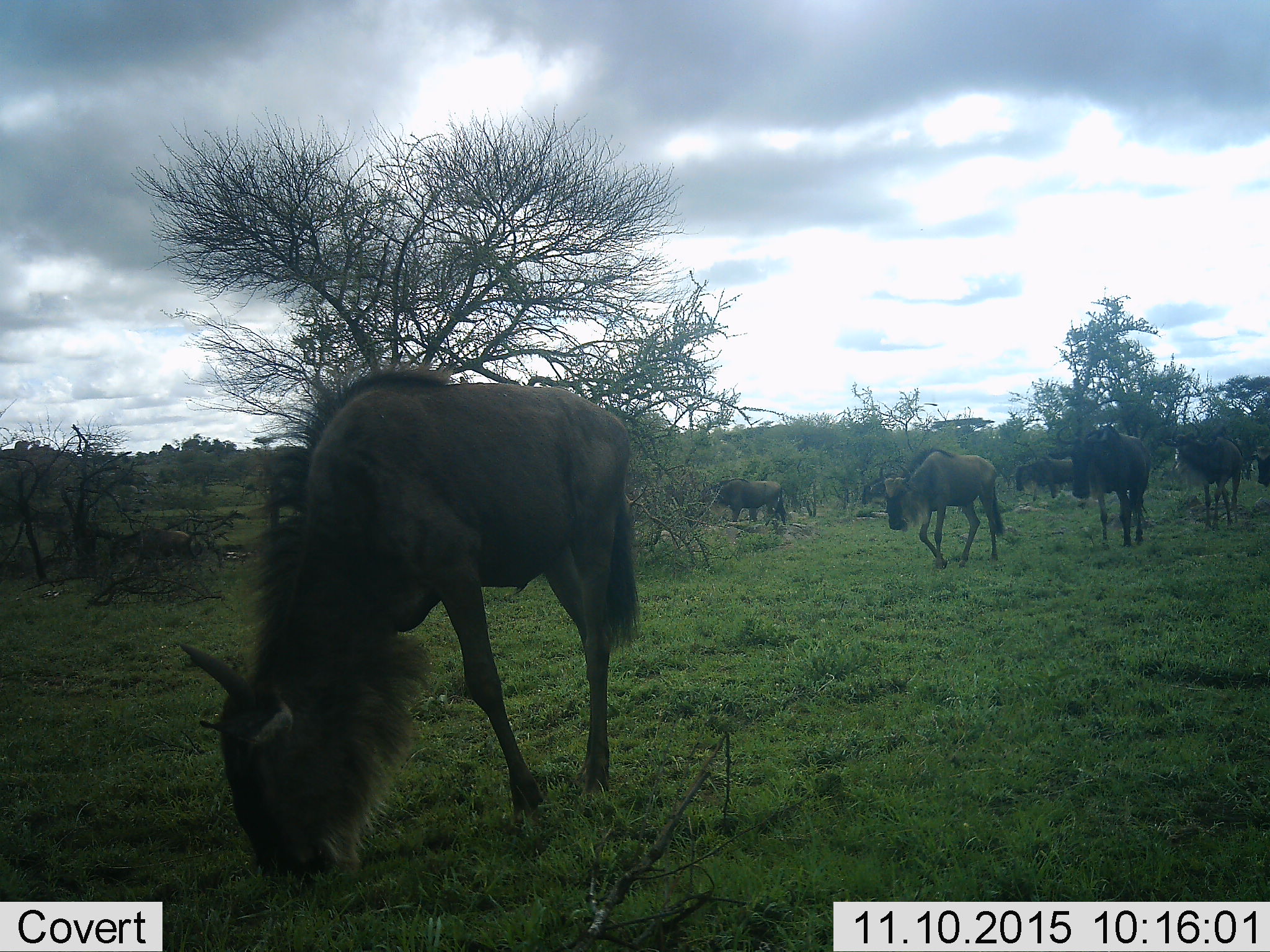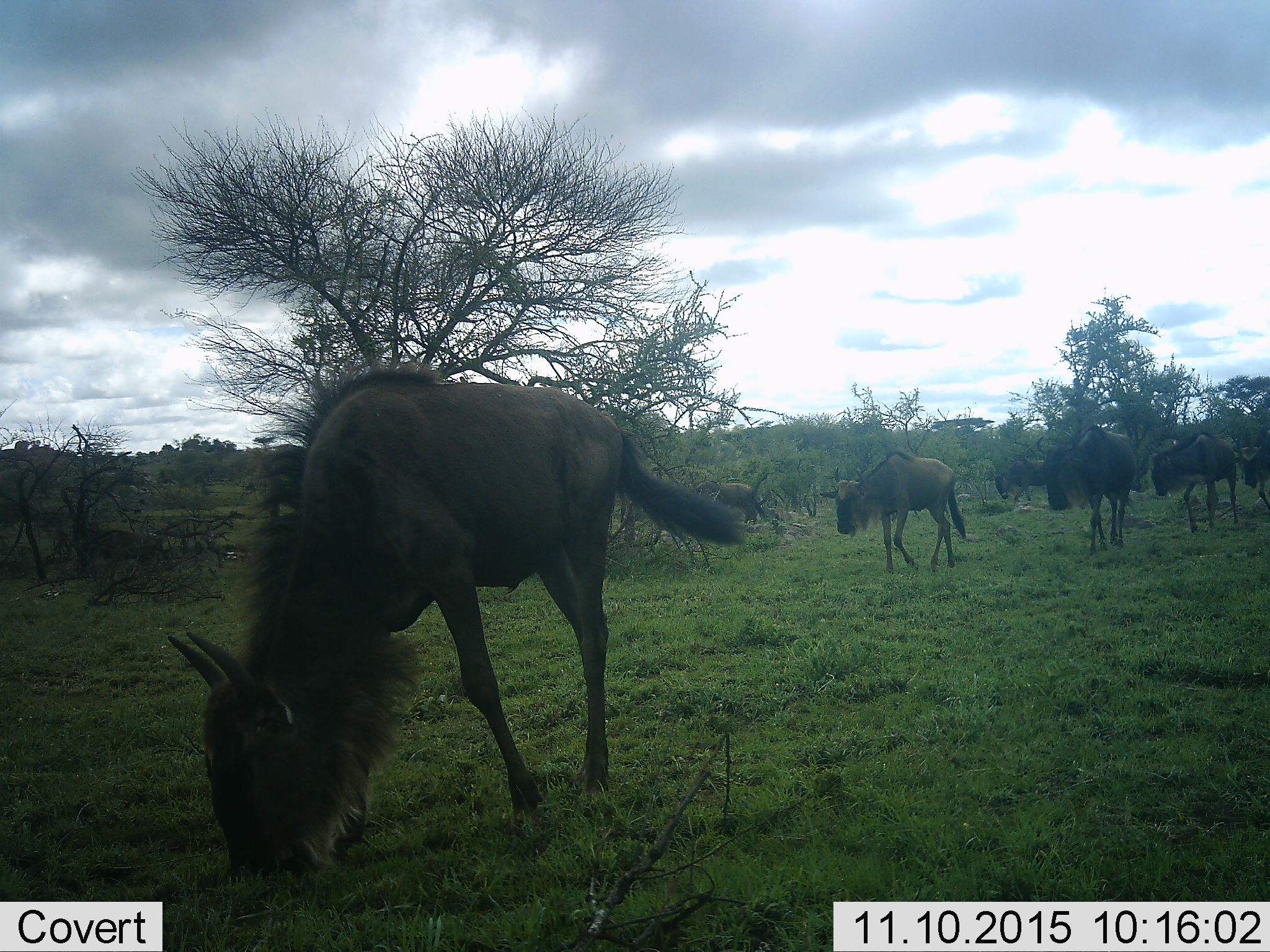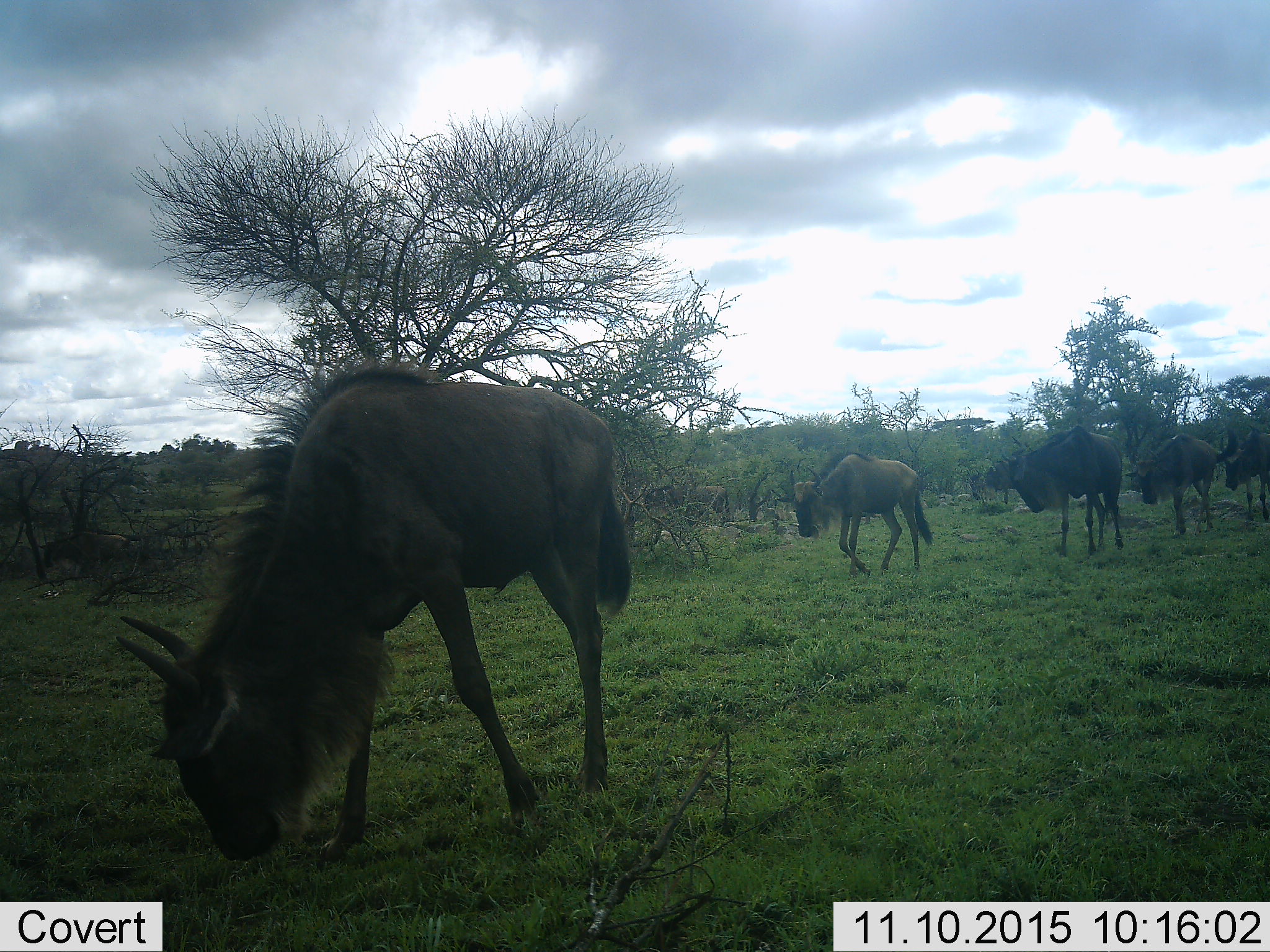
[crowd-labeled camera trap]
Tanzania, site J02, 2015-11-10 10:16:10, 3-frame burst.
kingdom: Animalia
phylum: Chordata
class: Mammalia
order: Artiodactyla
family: Bovidae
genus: Connochaetes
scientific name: Connochaetes taurinus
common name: blue wildebeest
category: wildebeest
Wildebeest (blue wildebeest) (Connochaetes taurinus), count 9. Behavior (volunteer vote fractions): standing 33%, resting 0%, moving 100%, interacting 0%. Young present (vote fraction): 0%. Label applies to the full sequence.